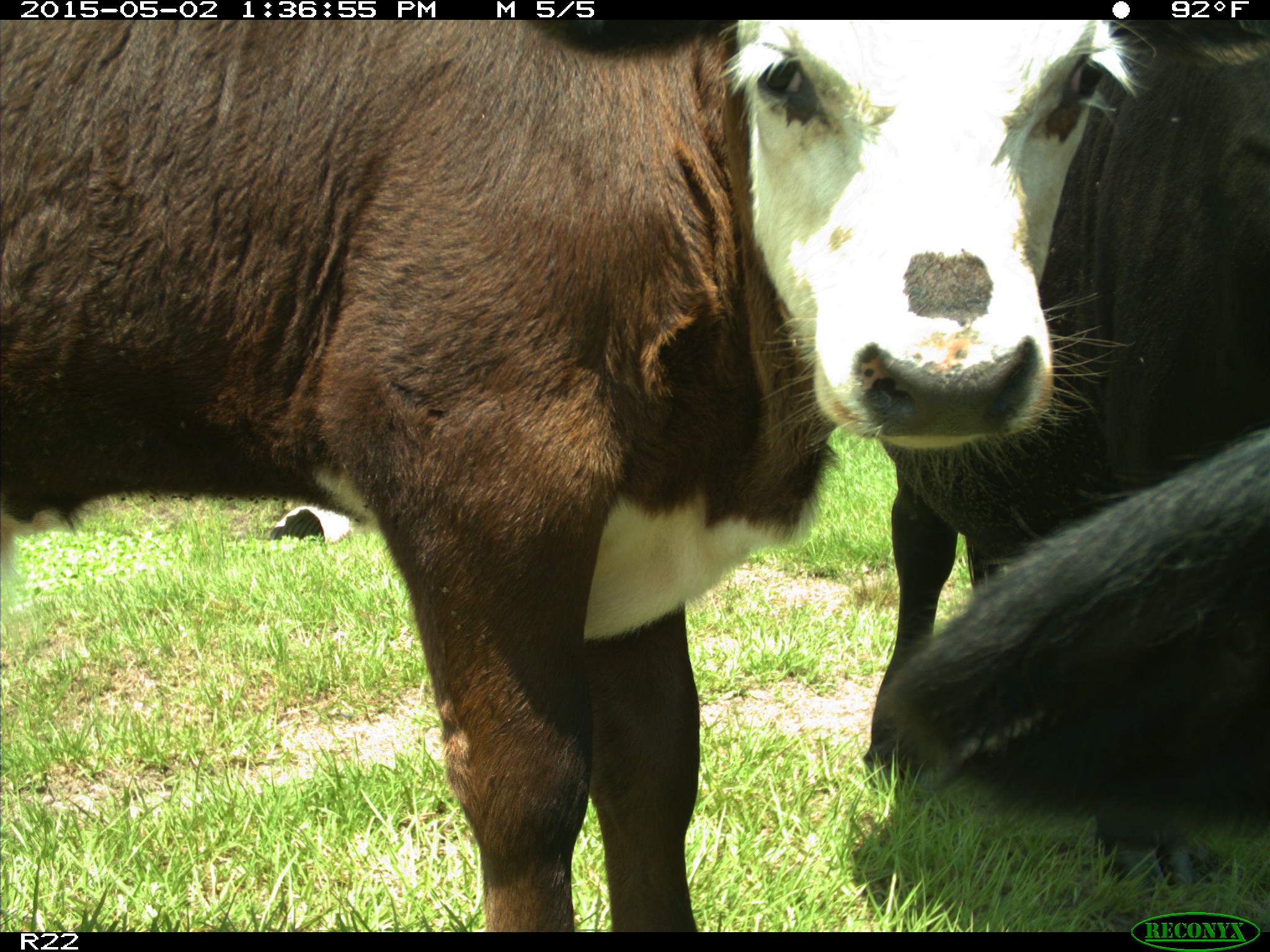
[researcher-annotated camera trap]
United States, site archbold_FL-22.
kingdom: Animalia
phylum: Chordata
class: Mammalia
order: Artiodactyla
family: Bovidae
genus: Bos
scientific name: Bos taurus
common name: domestic cow